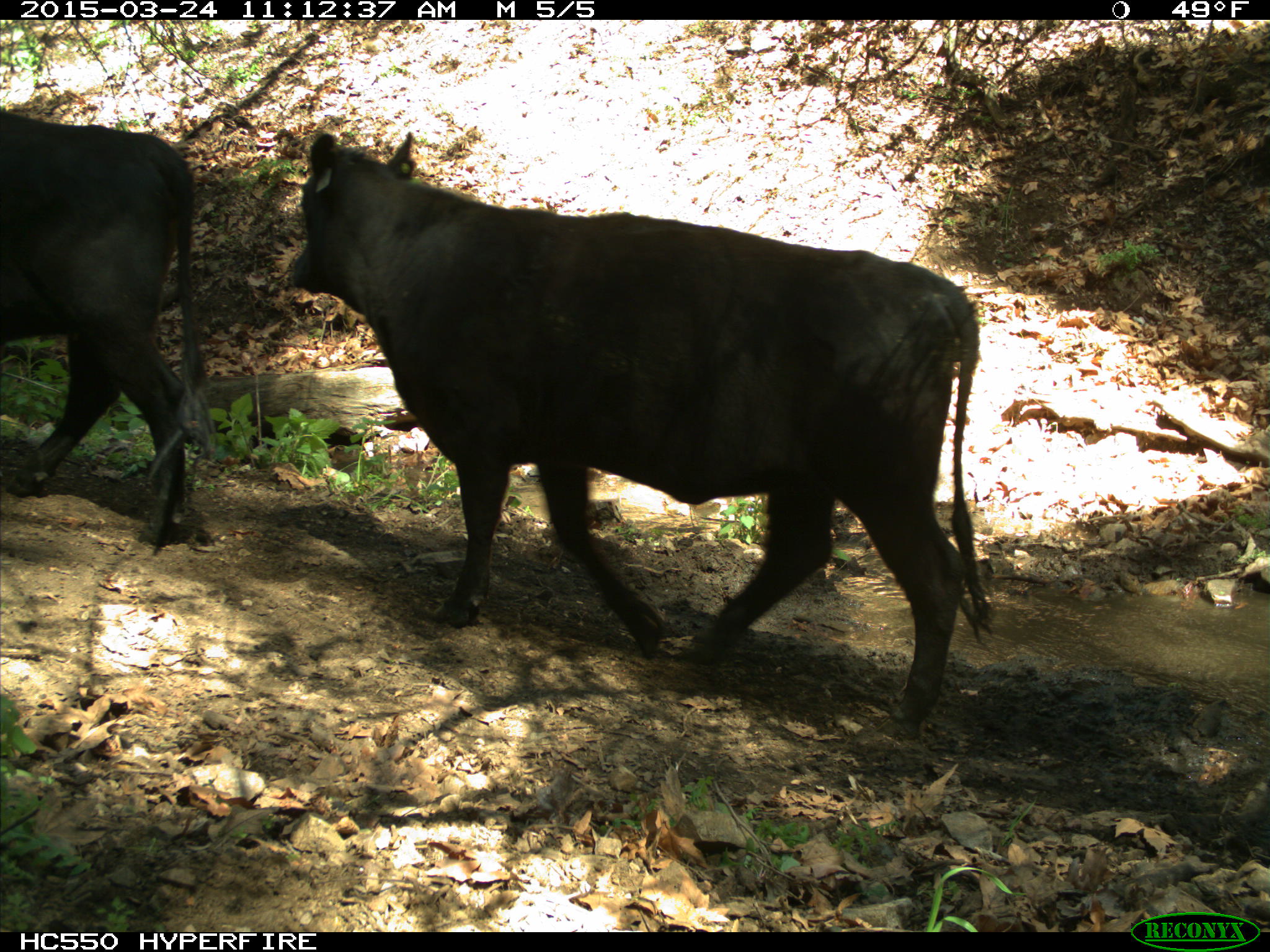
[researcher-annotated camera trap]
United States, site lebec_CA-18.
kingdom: Animalia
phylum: Chordata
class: Mammalia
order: Artiodactyla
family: Bovidae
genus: Bos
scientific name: Bos taurus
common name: domestic cow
Bos taurus (domestic cow).